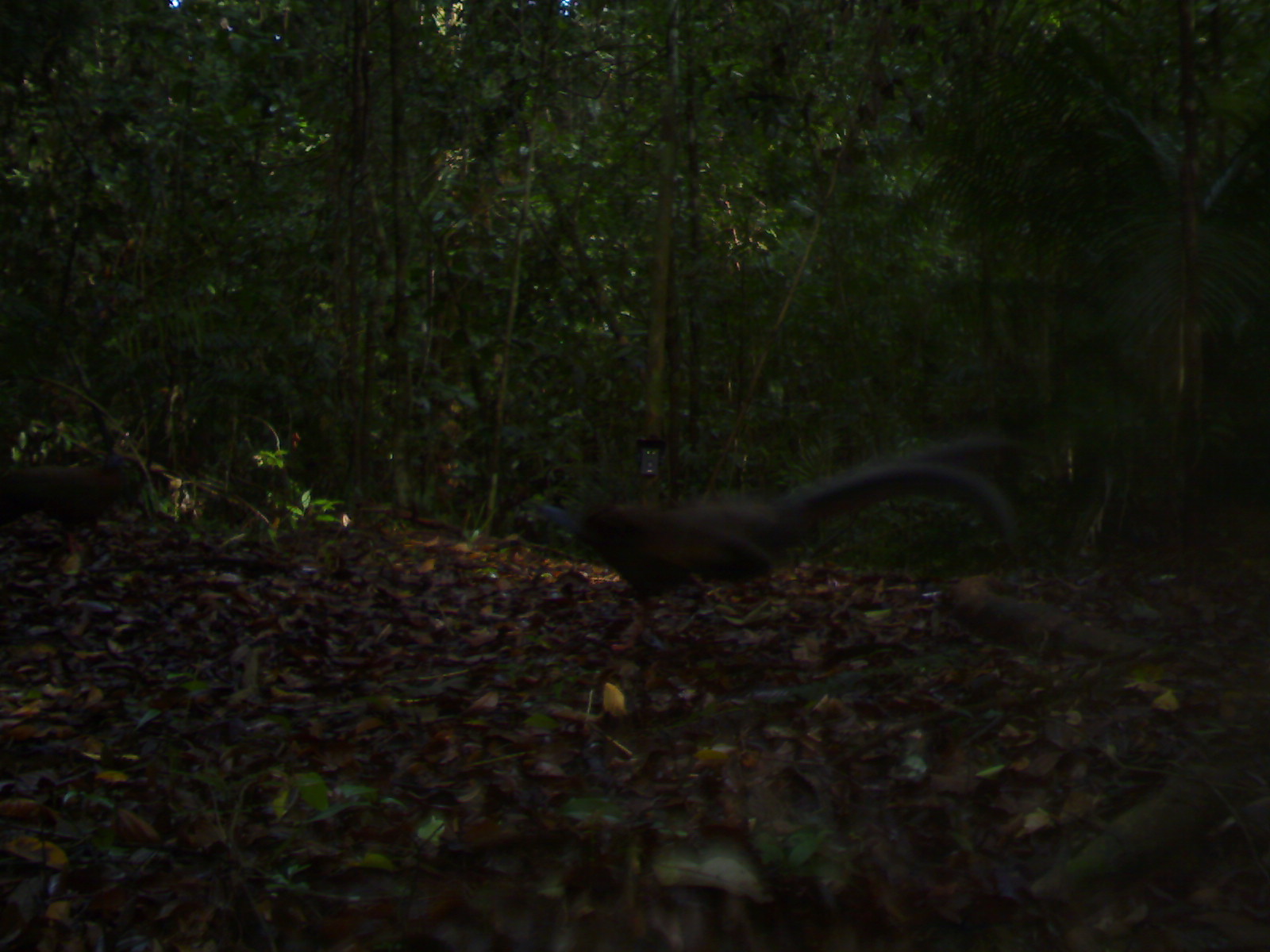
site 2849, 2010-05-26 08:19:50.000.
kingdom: Animalia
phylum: Chordata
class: Aves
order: Galliformes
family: Phasianidae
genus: Argusianus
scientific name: Argusianus argus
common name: great argus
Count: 2.